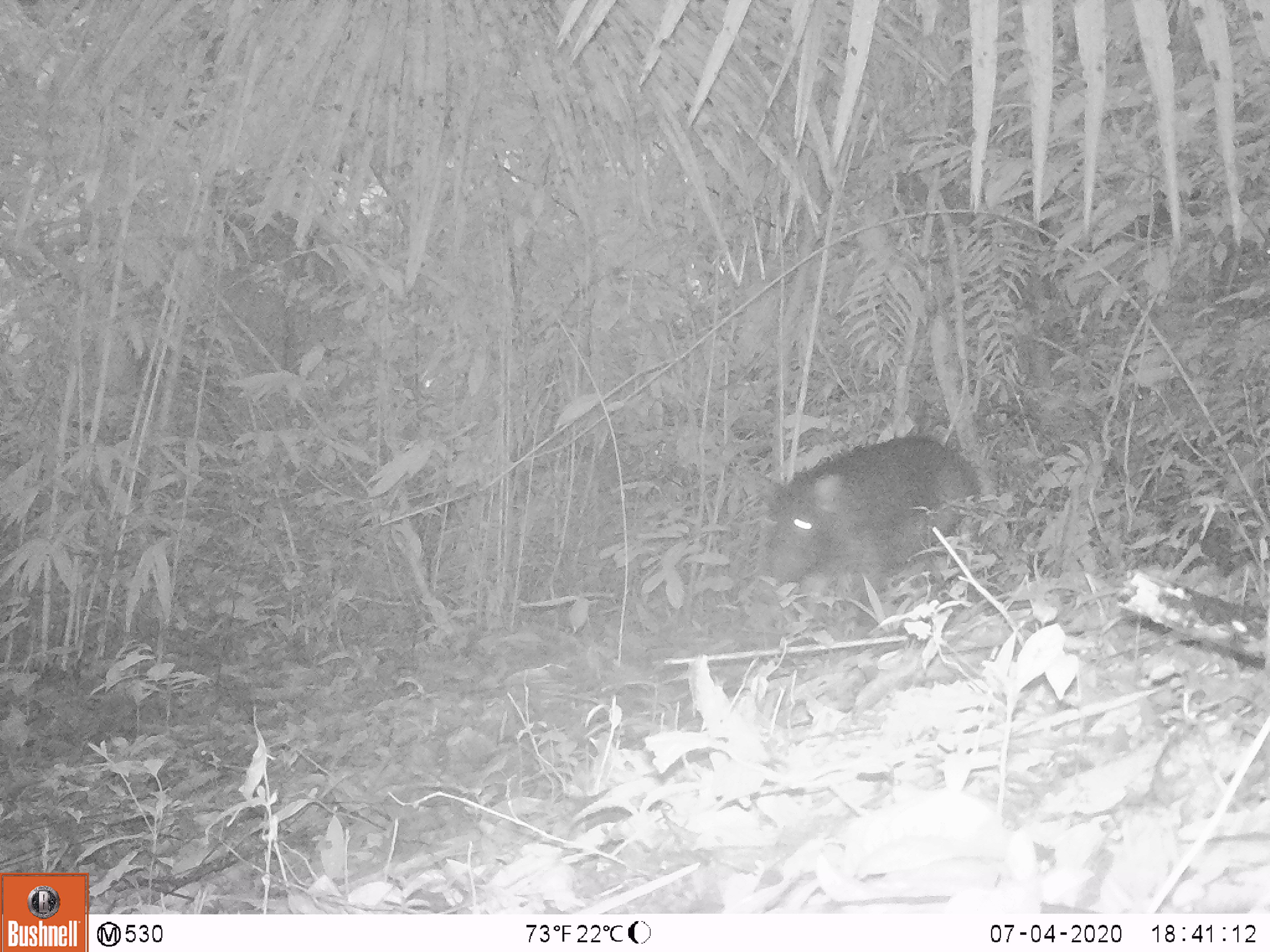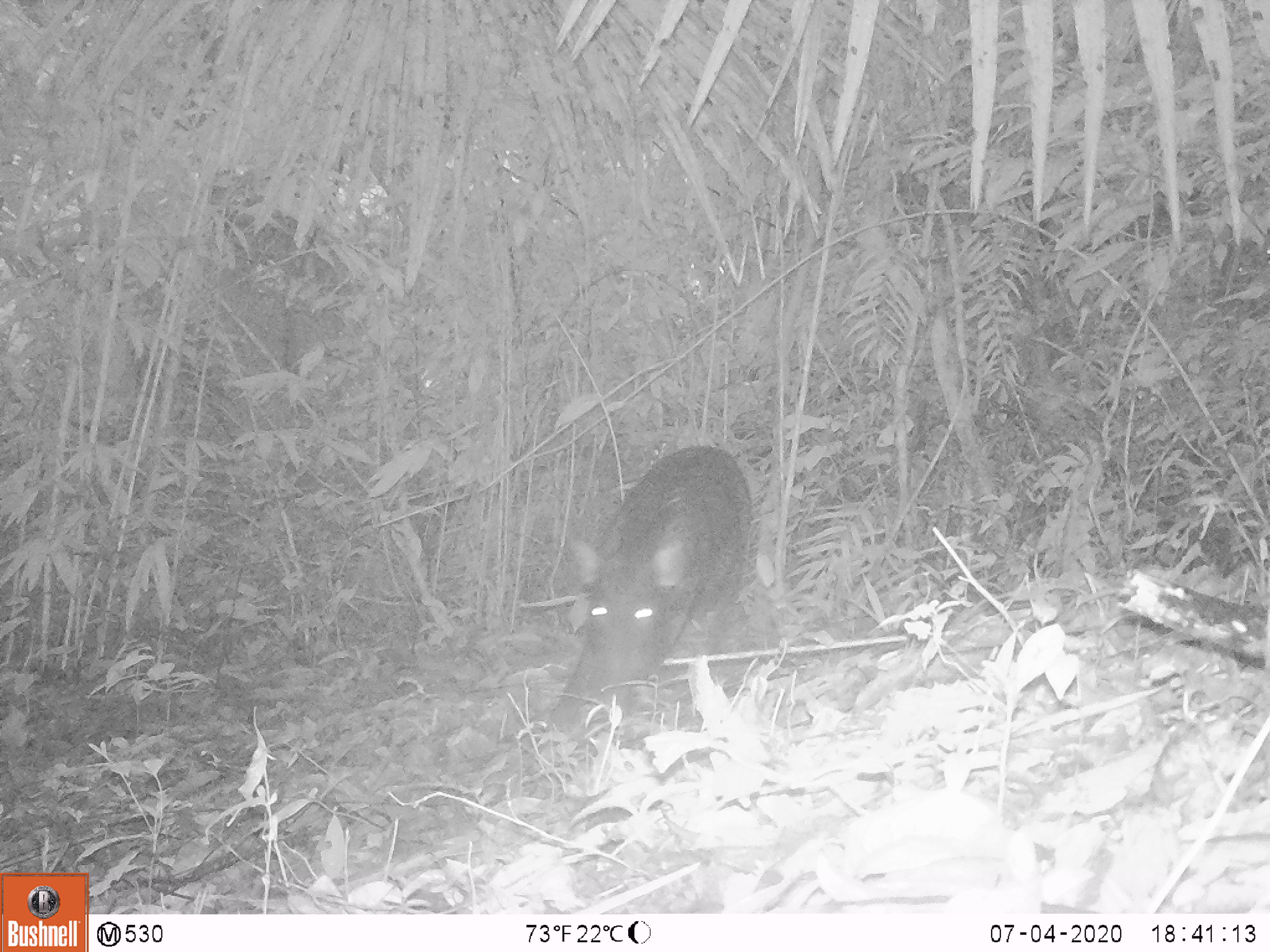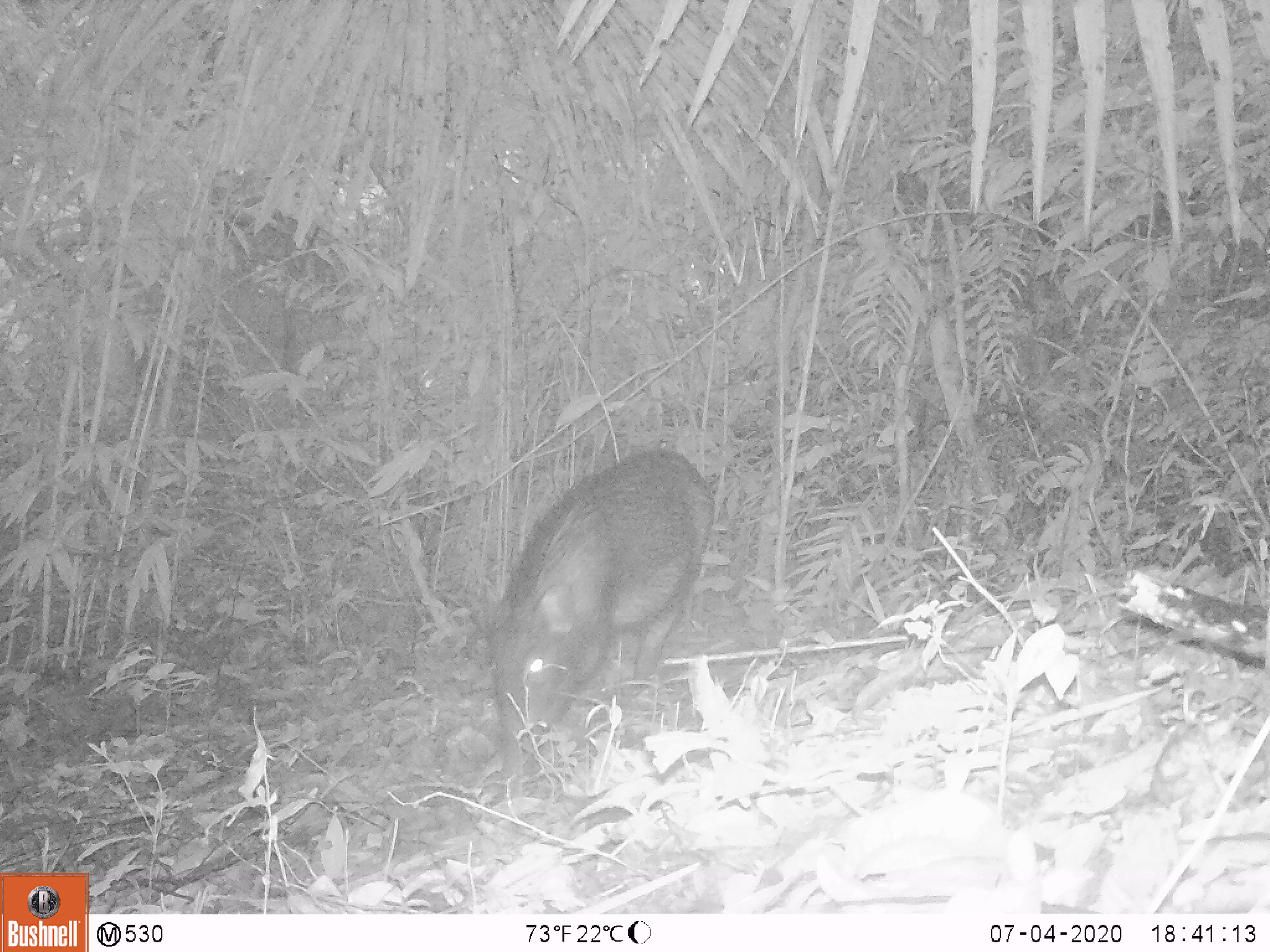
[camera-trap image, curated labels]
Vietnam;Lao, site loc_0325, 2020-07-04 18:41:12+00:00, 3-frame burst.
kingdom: Animalia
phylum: Chordata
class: Mammalia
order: Artiodactyla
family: Suidae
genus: Sus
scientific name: Sus scrofa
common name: eurasian wild pig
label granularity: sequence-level